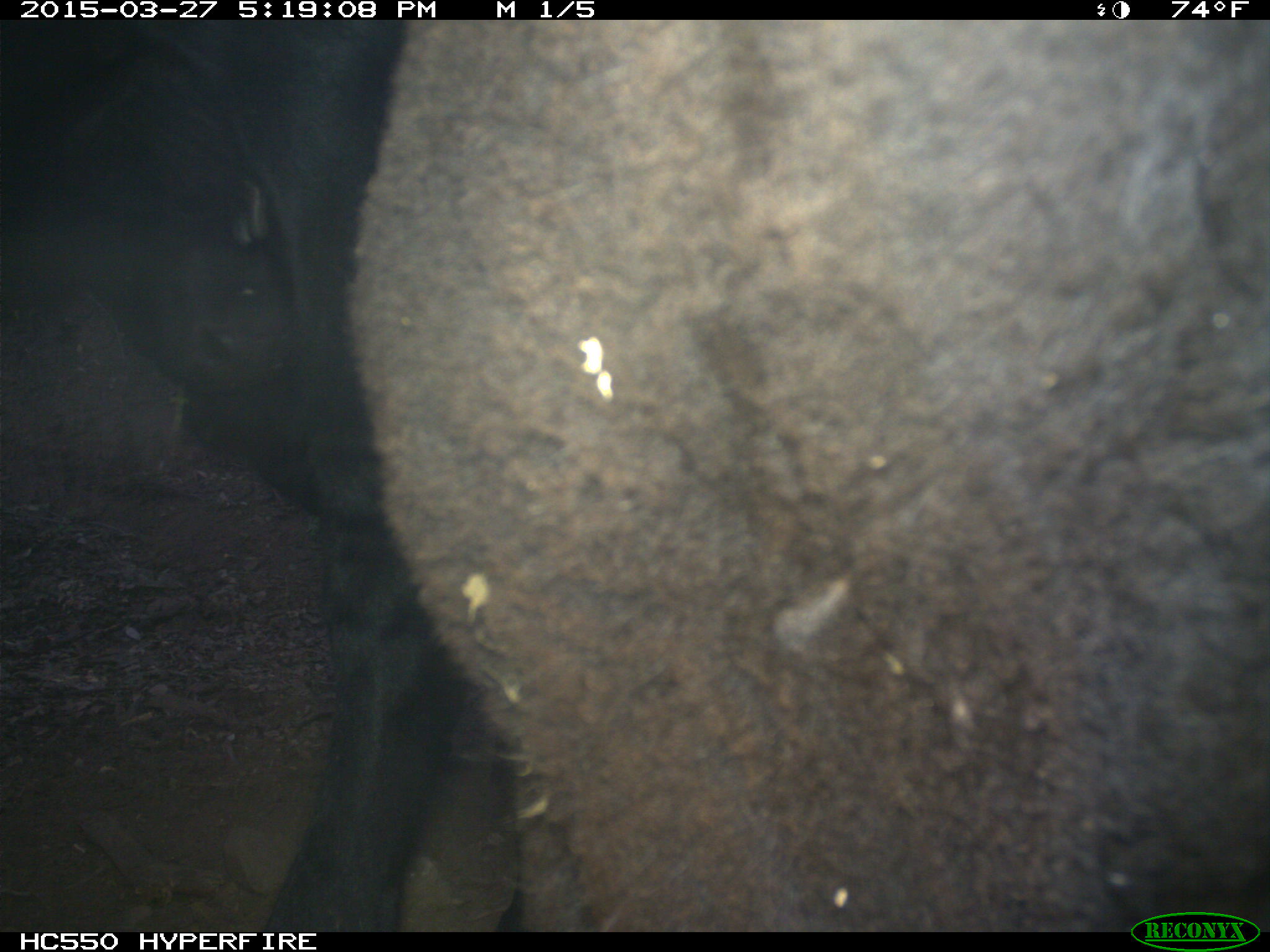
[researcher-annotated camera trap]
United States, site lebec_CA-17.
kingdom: Animalia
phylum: Chordata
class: Mammalia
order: Artiodactyla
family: Bovidae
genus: Bos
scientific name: Bos taurus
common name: domestic cow